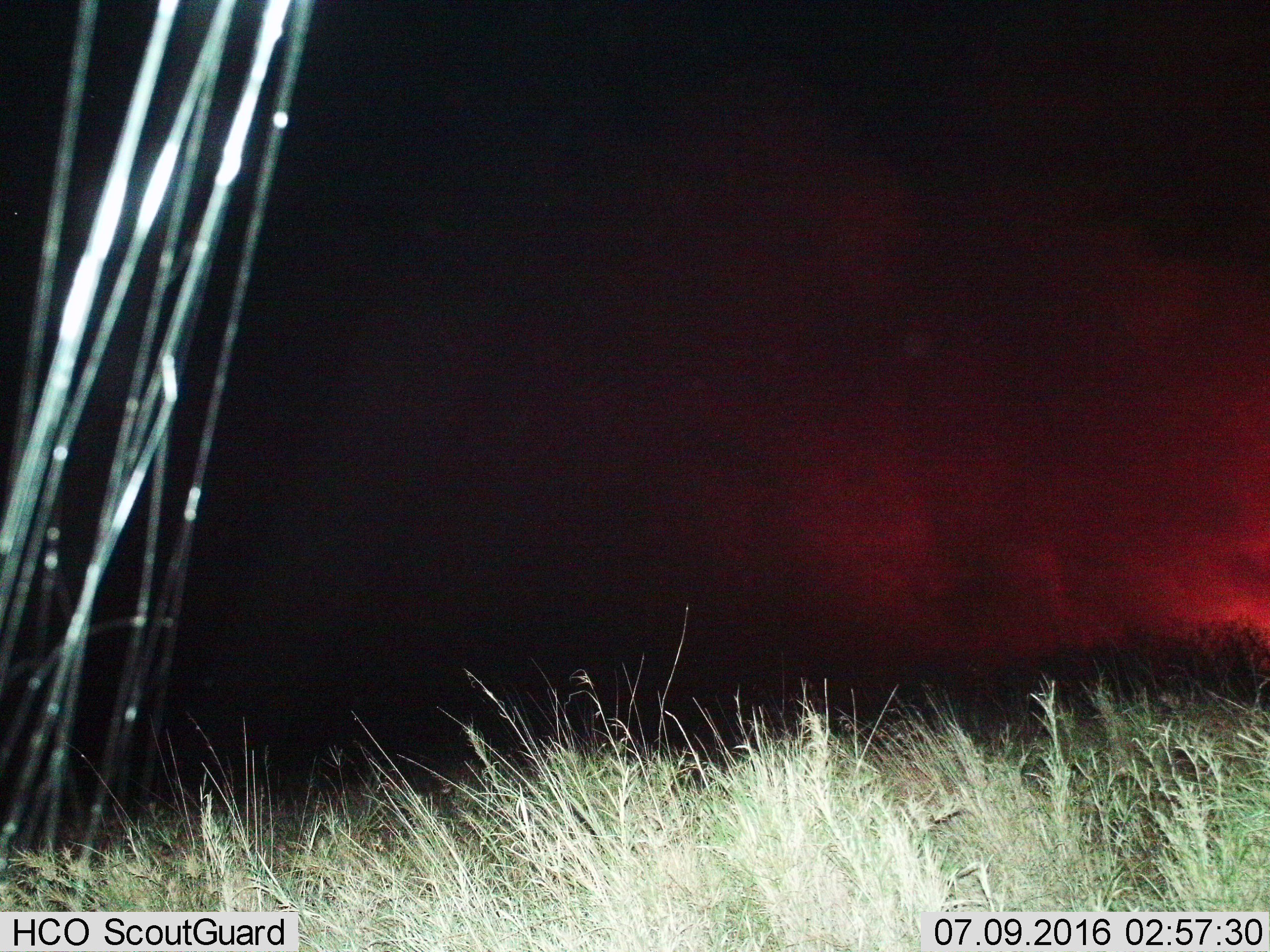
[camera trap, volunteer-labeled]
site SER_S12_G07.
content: unidentified animal